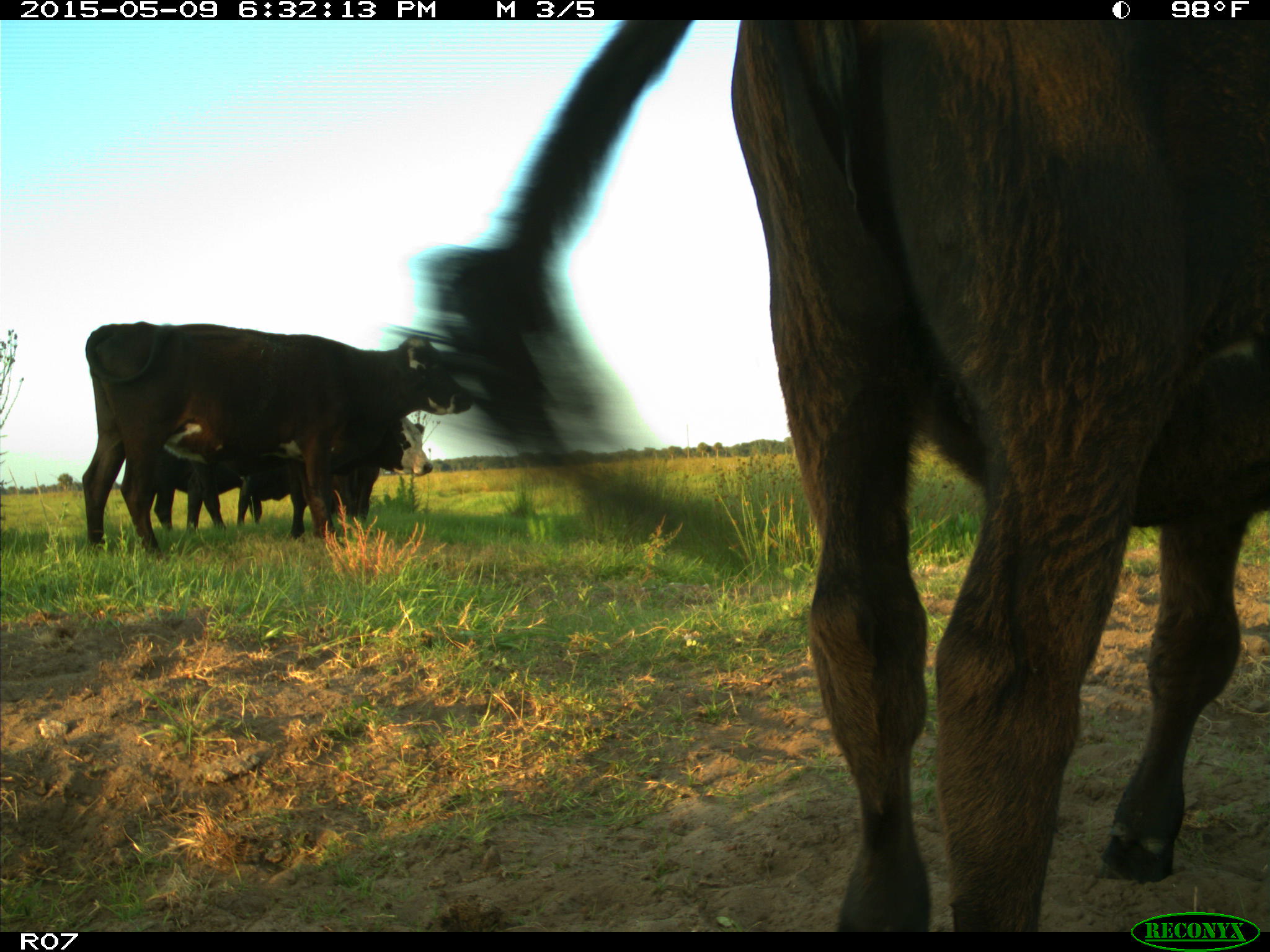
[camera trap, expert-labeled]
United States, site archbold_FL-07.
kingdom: Animalia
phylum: Chordata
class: Mammalia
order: Artiodactyla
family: Bovidae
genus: Bos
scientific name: Bos taurus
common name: domestic cow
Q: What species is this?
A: Bos taurus (domestic cow).